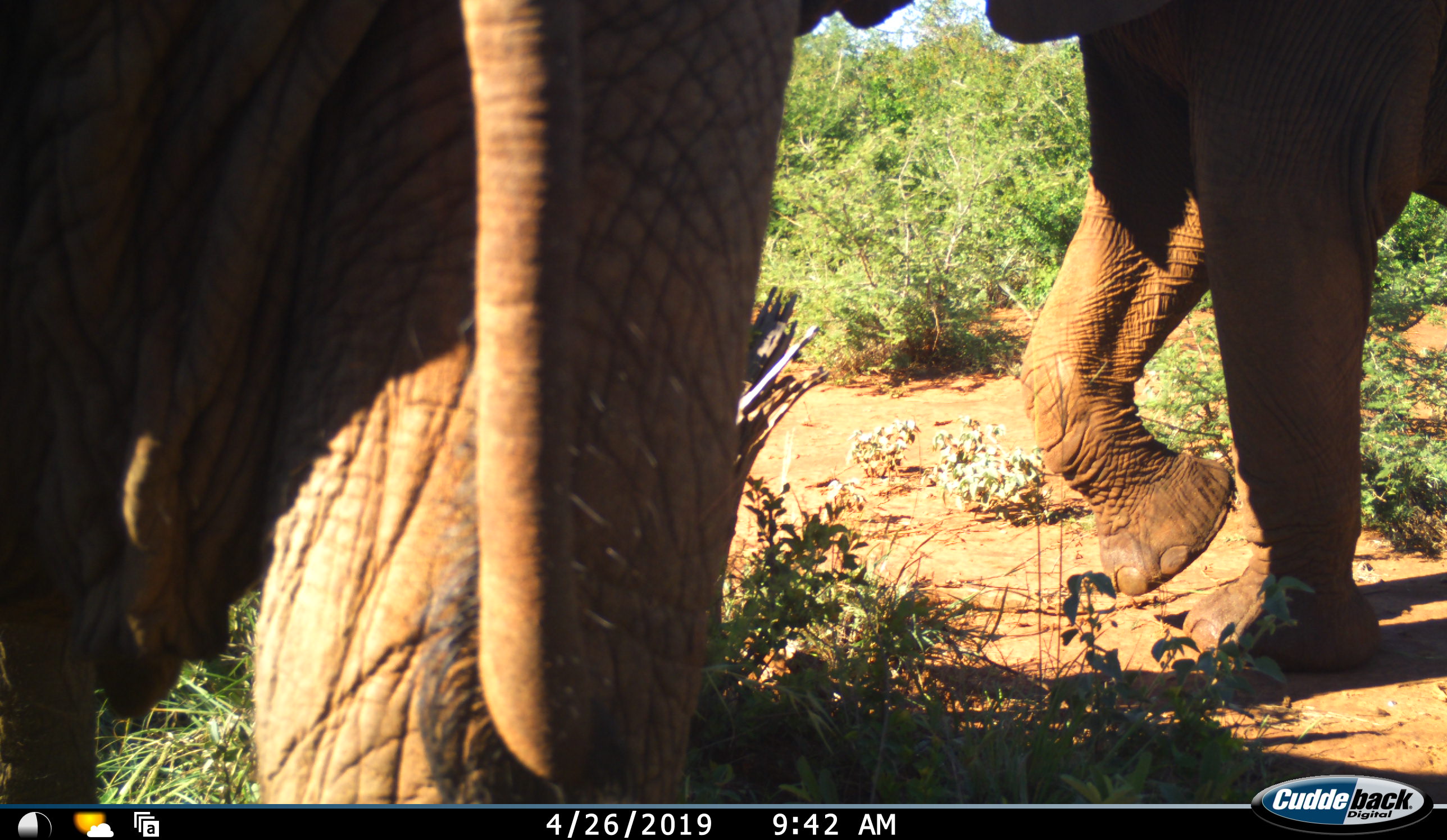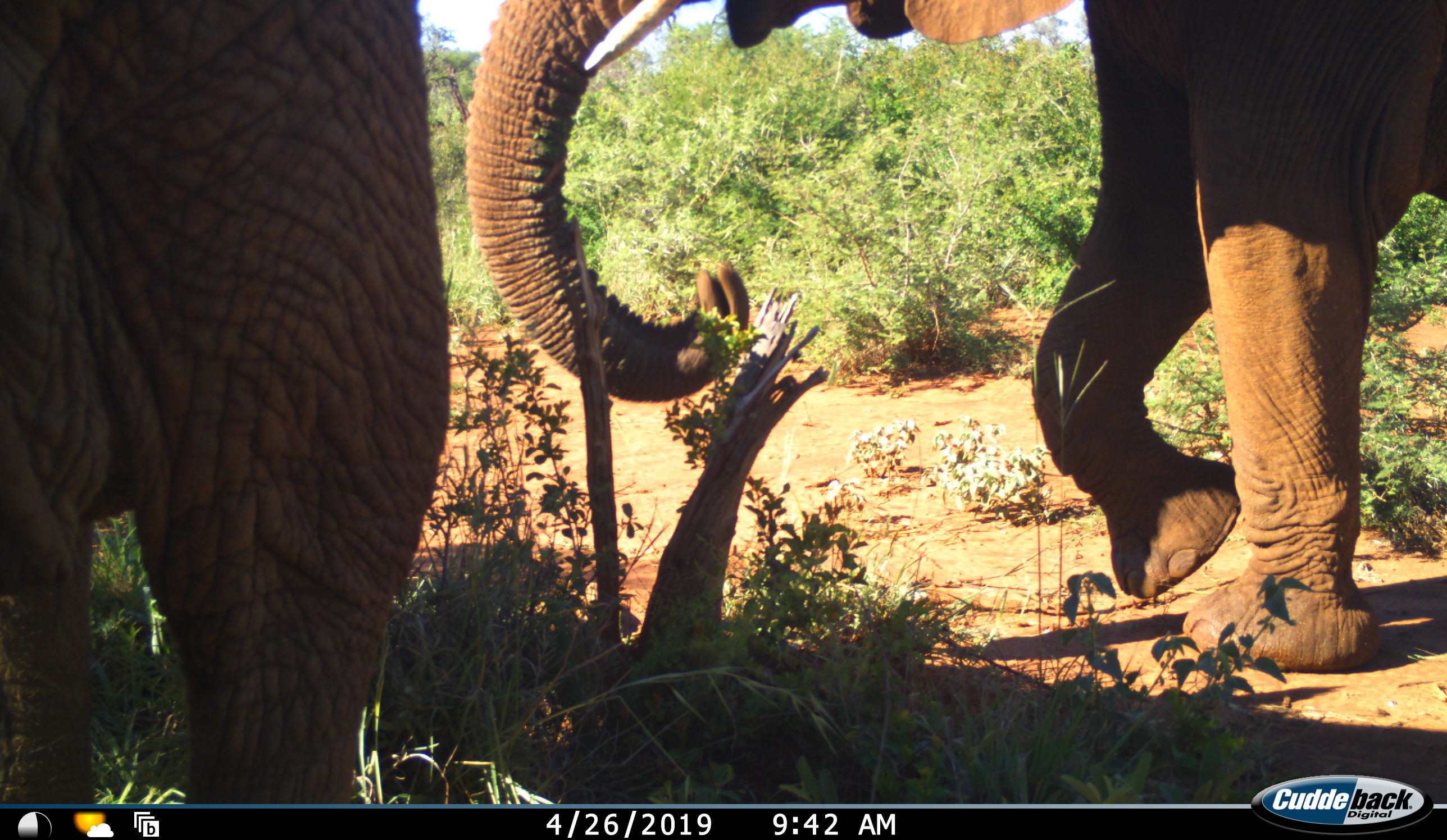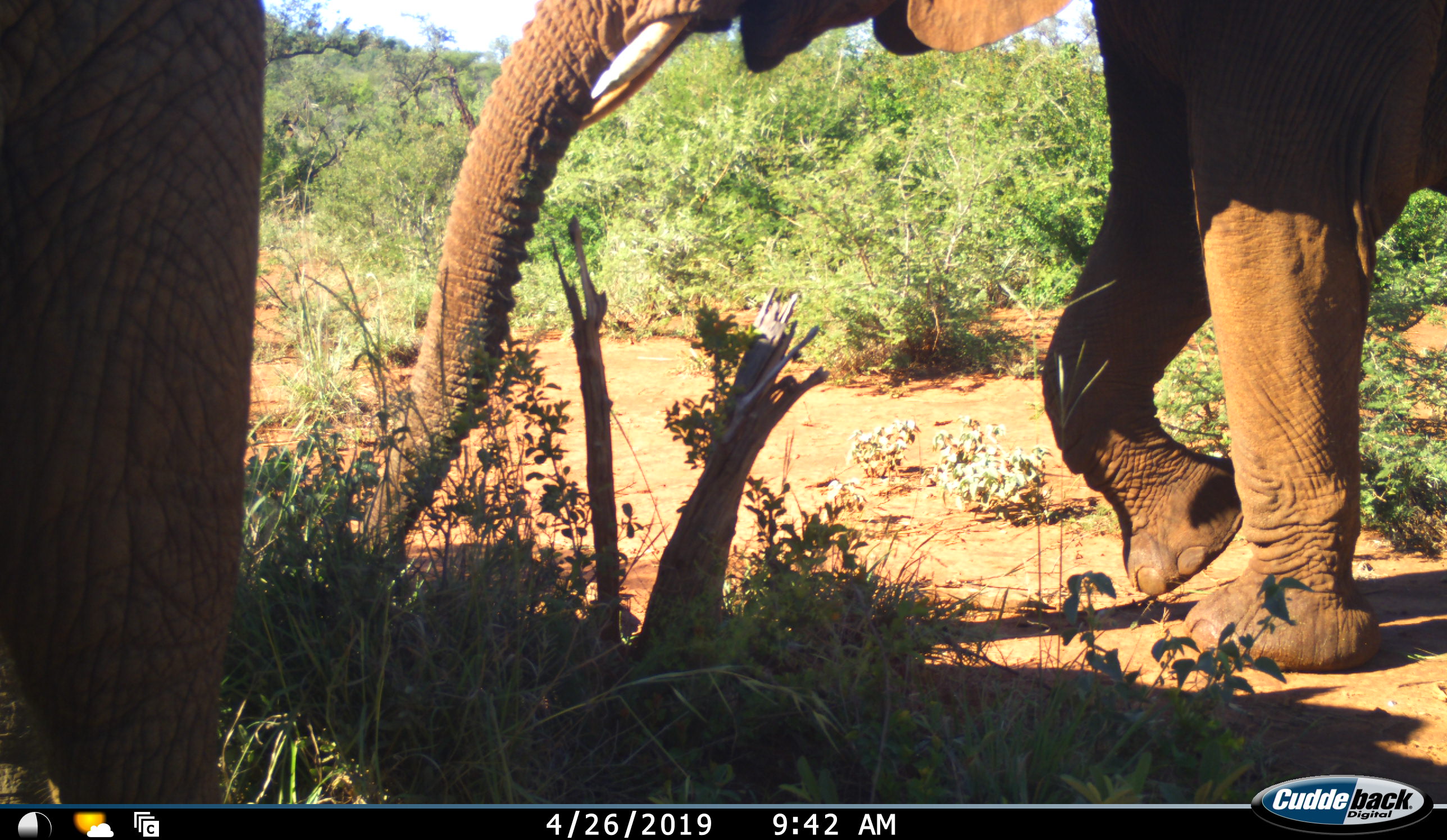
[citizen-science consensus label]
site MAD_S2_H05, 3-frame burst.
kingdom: Animalia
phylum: Chordata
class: Mammalia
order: Proboscidea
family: Elephantidae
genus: Loxodonta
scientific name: Loxodonta africana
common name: african bush elephant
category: elephant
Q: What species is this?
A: Elephant (african bush elephant) (Loxodonta africana).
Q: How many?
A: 2.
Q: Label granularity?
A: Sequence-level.